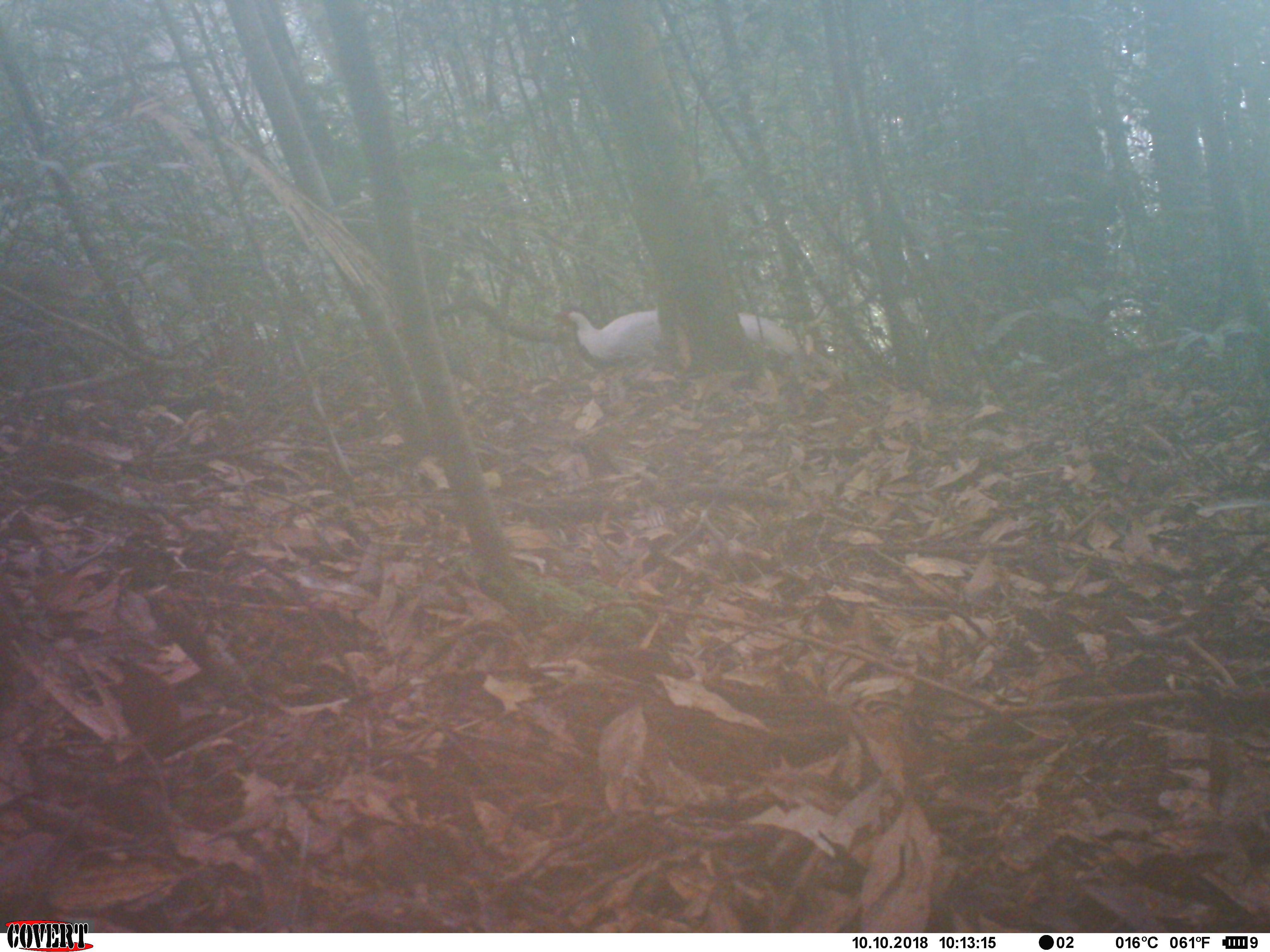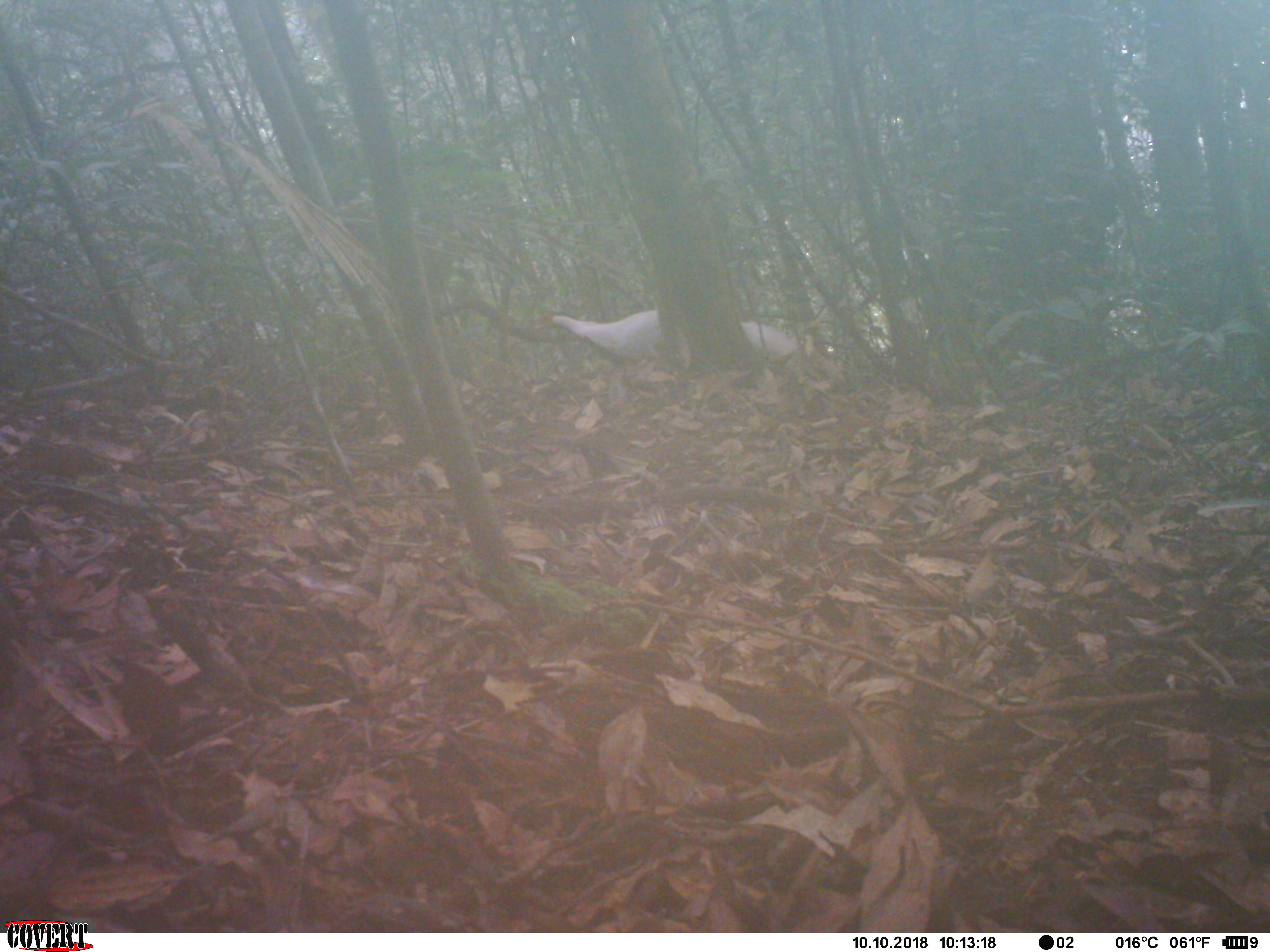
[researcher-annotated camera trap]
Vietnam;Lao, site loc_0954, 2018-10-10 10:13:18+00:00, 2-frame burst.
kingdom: Animalia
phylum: Chordata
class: Aves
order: Galliformes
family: Phasianidae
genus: Lophura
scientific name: Lophura nycthemera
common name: silver pheasant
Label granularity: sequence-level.